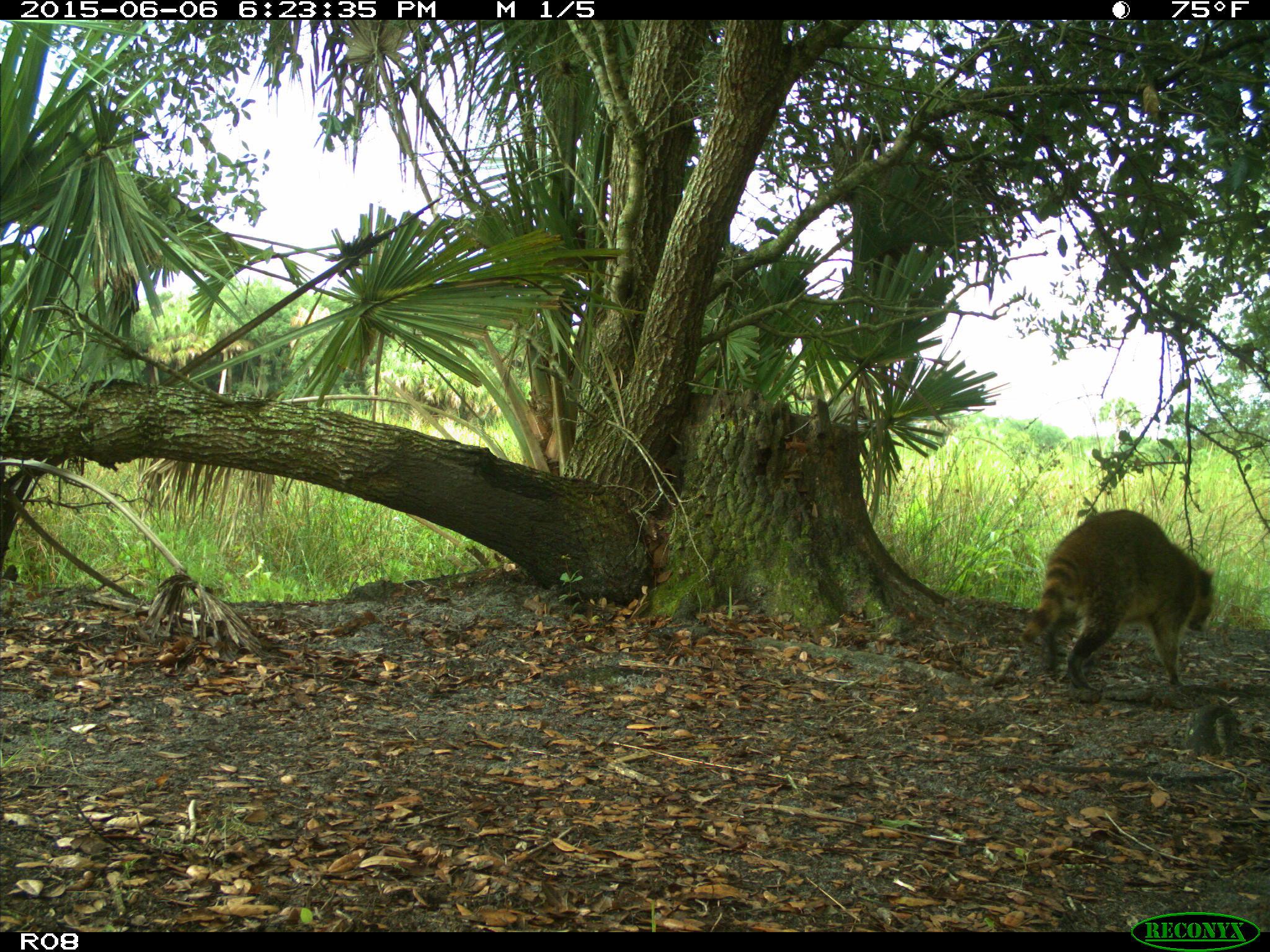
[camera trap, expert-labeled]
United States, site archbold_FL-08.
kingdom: Animalia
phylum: Chordata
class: Mammalia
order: Carnivora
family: Procyonidae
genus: Procyon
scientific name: Procyon lotor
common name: common raccoon